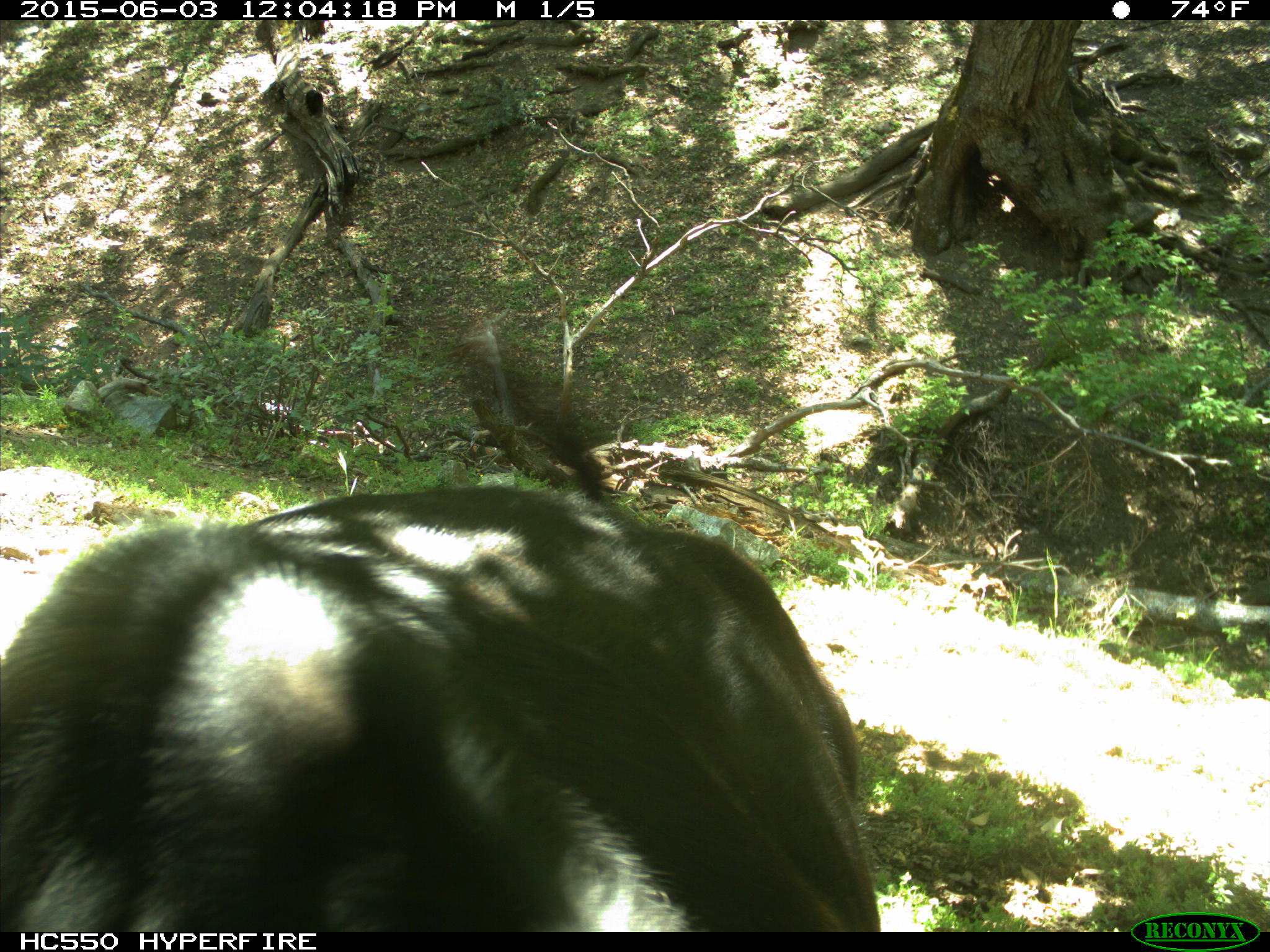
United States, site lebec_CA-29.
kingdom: Animalia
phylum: Chordata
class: Mammalia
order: Artiodactyla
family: Bovidae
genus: Bos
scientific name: Bos taurus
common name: domestic cow